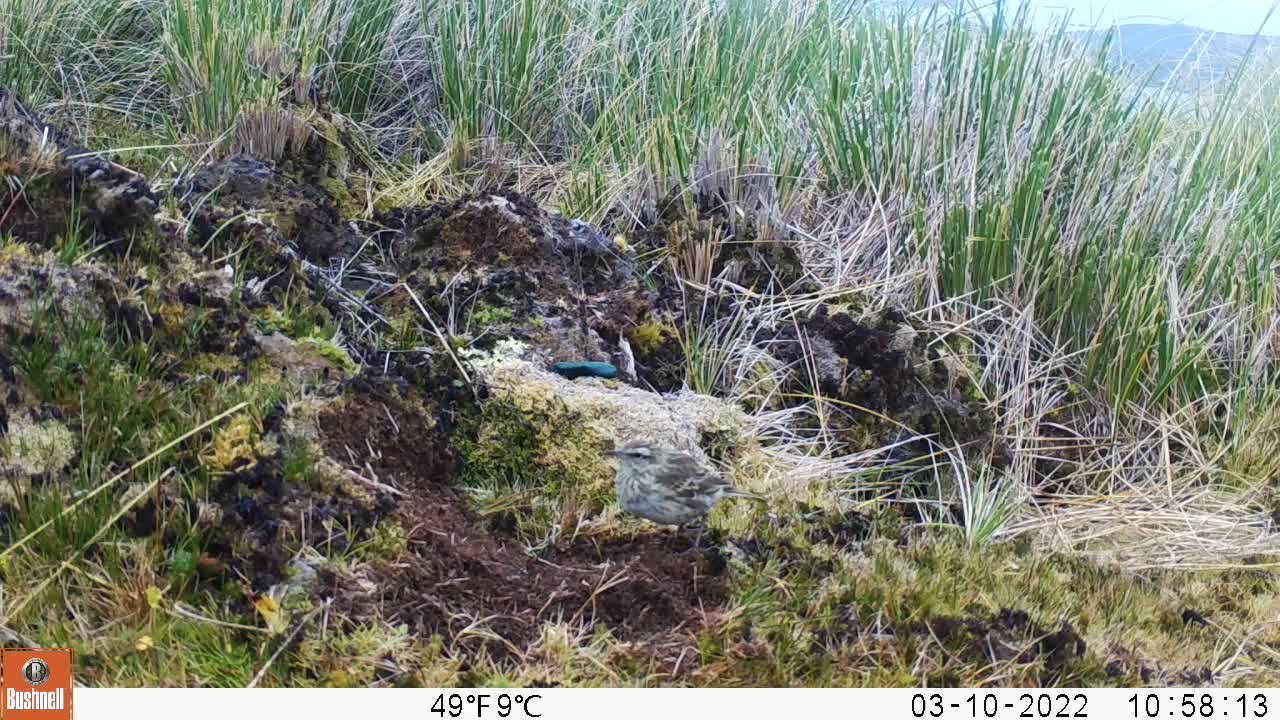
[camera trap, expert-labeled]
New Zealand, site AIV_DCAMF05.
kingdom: Animalia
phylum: Chordata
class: Aves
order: Passeriformes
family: Motacillidae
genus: Anthus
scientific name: Anthus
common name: pipit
Pipit (Anthus).